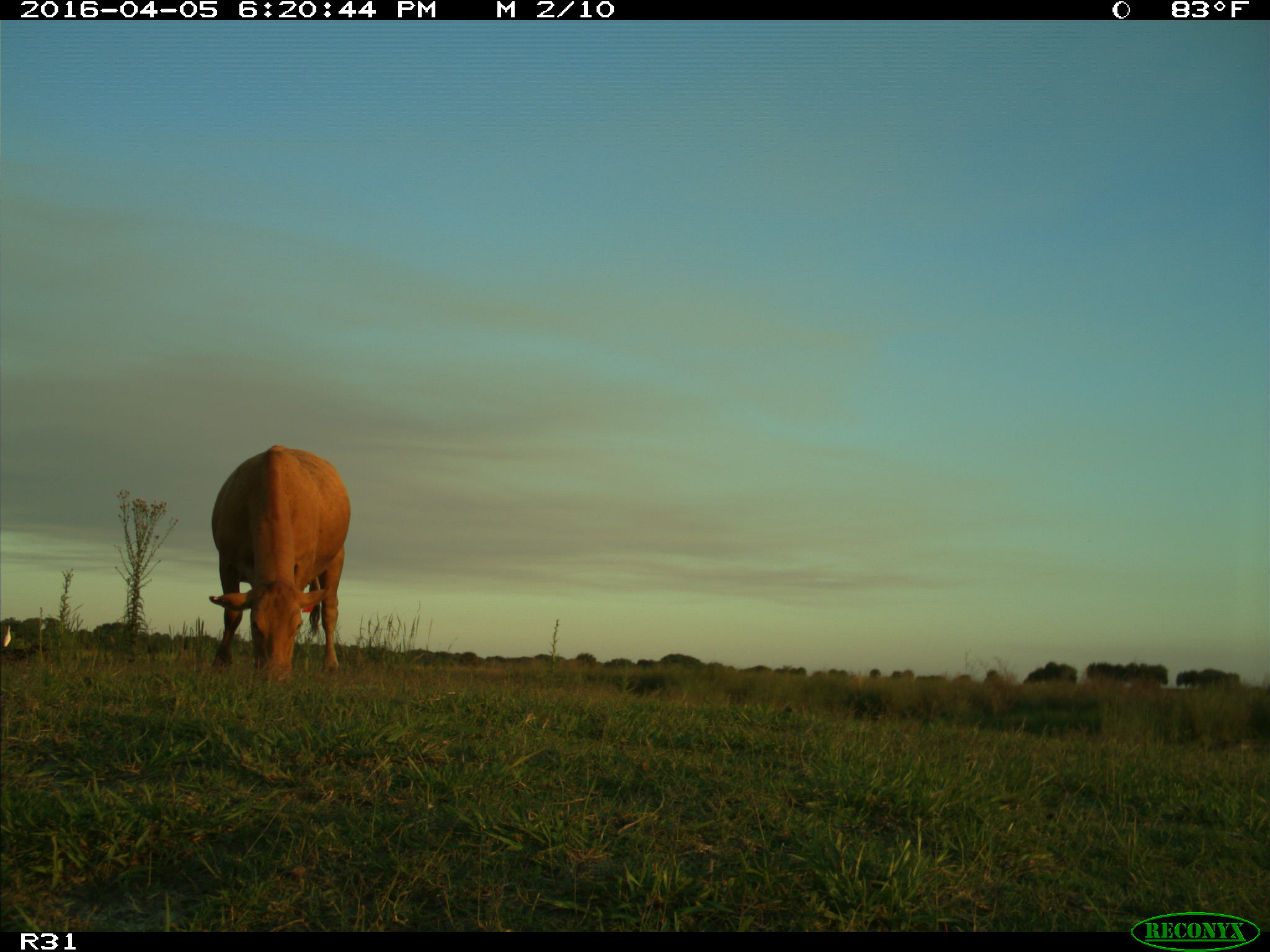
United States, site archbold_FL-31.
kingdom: Animalia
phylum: Chordata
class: Mammalia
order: Artiodactyla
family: Bovidae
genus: Bos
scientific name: Bos taurus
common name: domestic cow